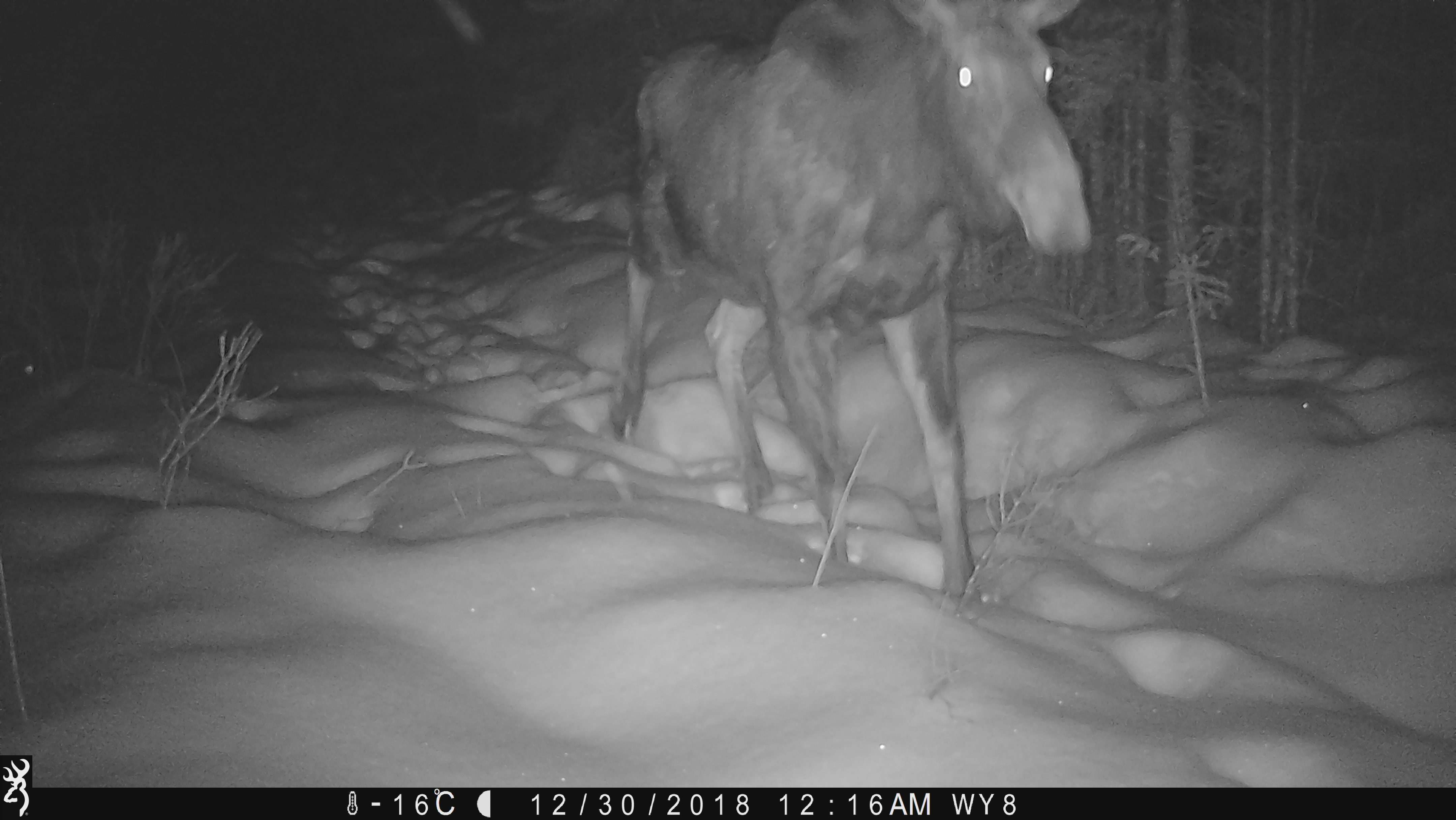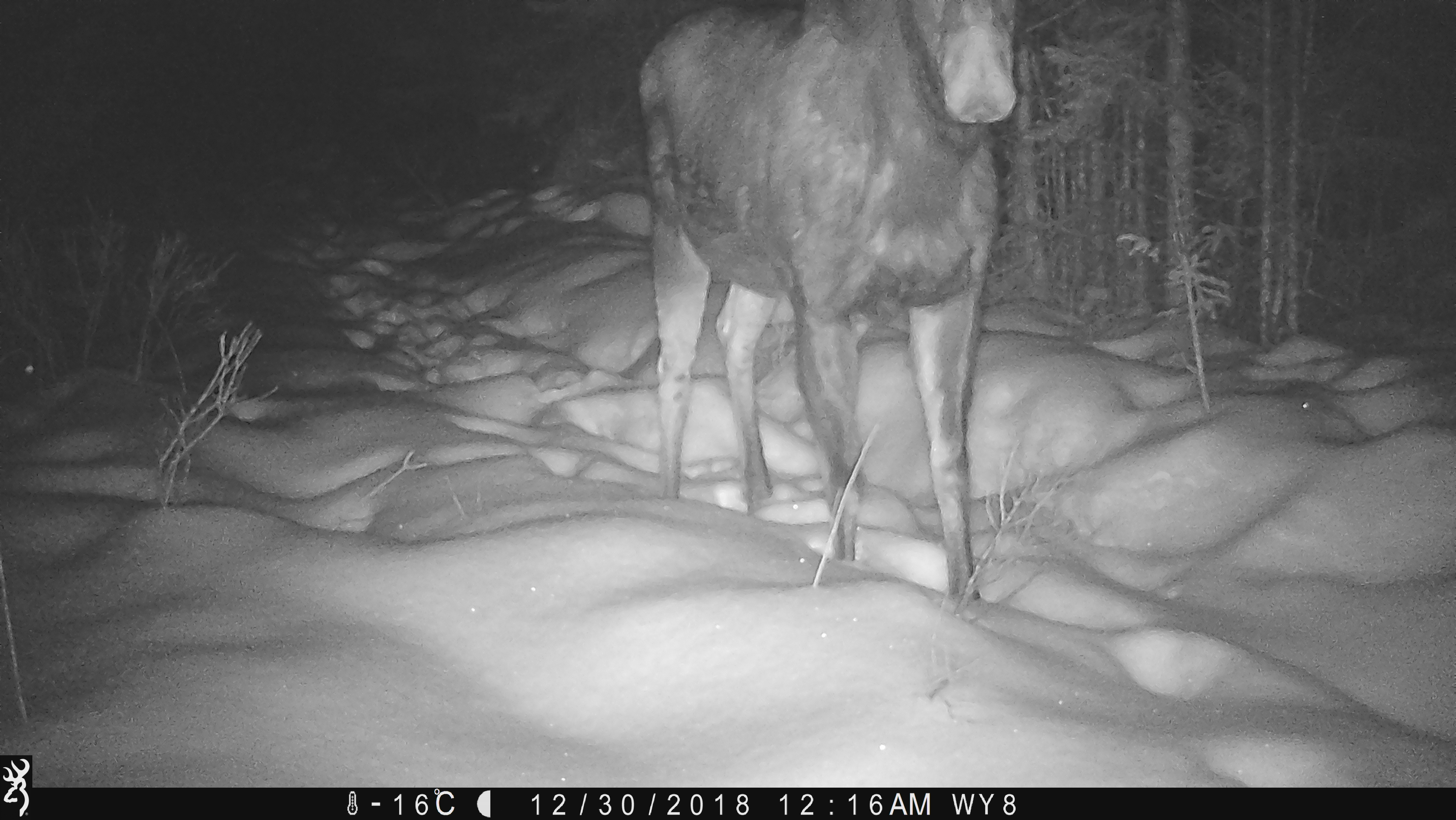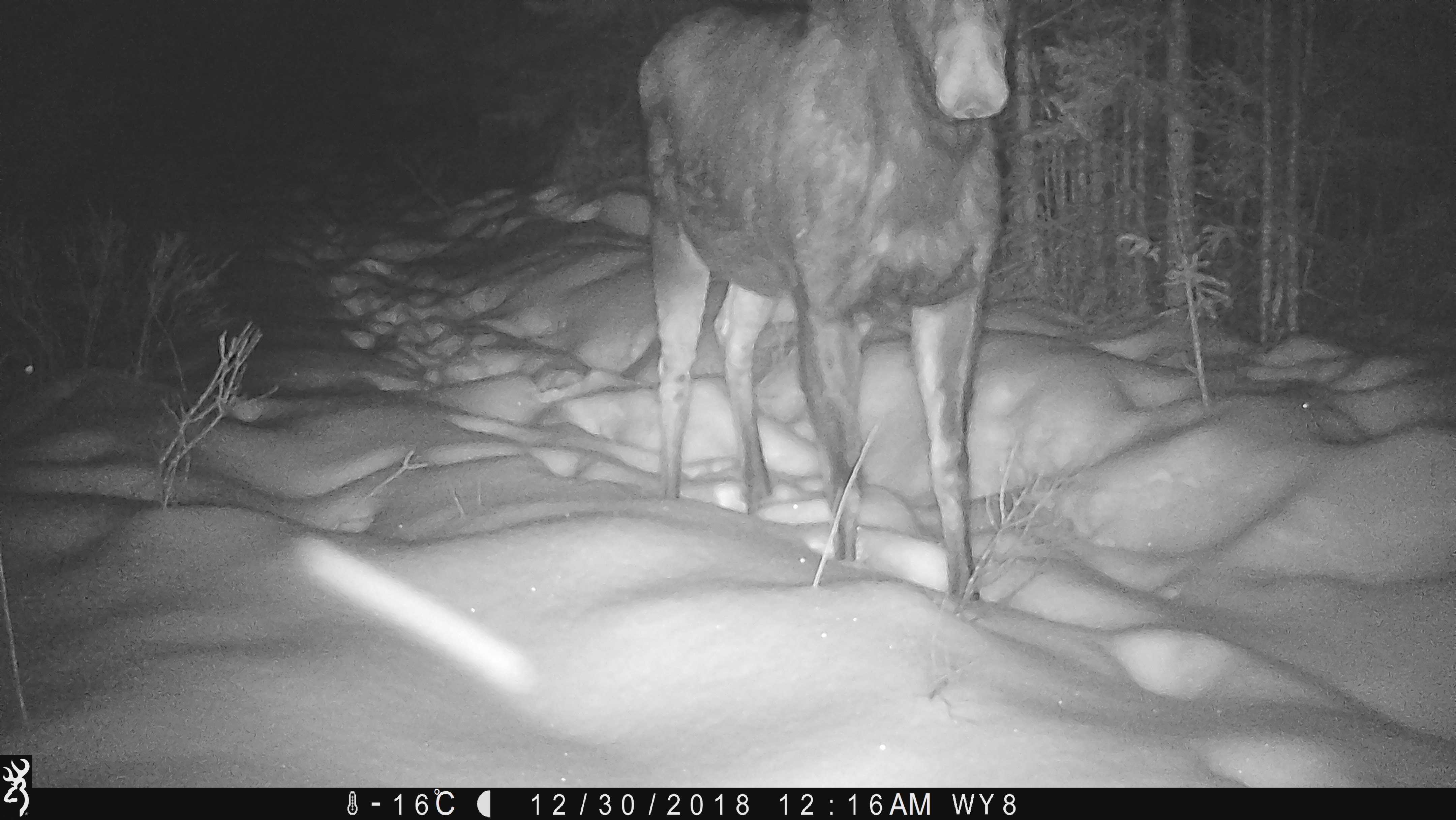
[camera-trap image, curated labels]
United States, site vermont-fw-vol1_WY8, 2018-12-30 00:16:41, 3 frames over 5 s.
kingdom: Animalia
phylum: Chordata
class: Mammalia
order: Artiodactyla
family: Cervidae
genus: Alces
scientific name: Alces alces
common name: moose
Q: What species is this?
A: Moose (Alces alces).